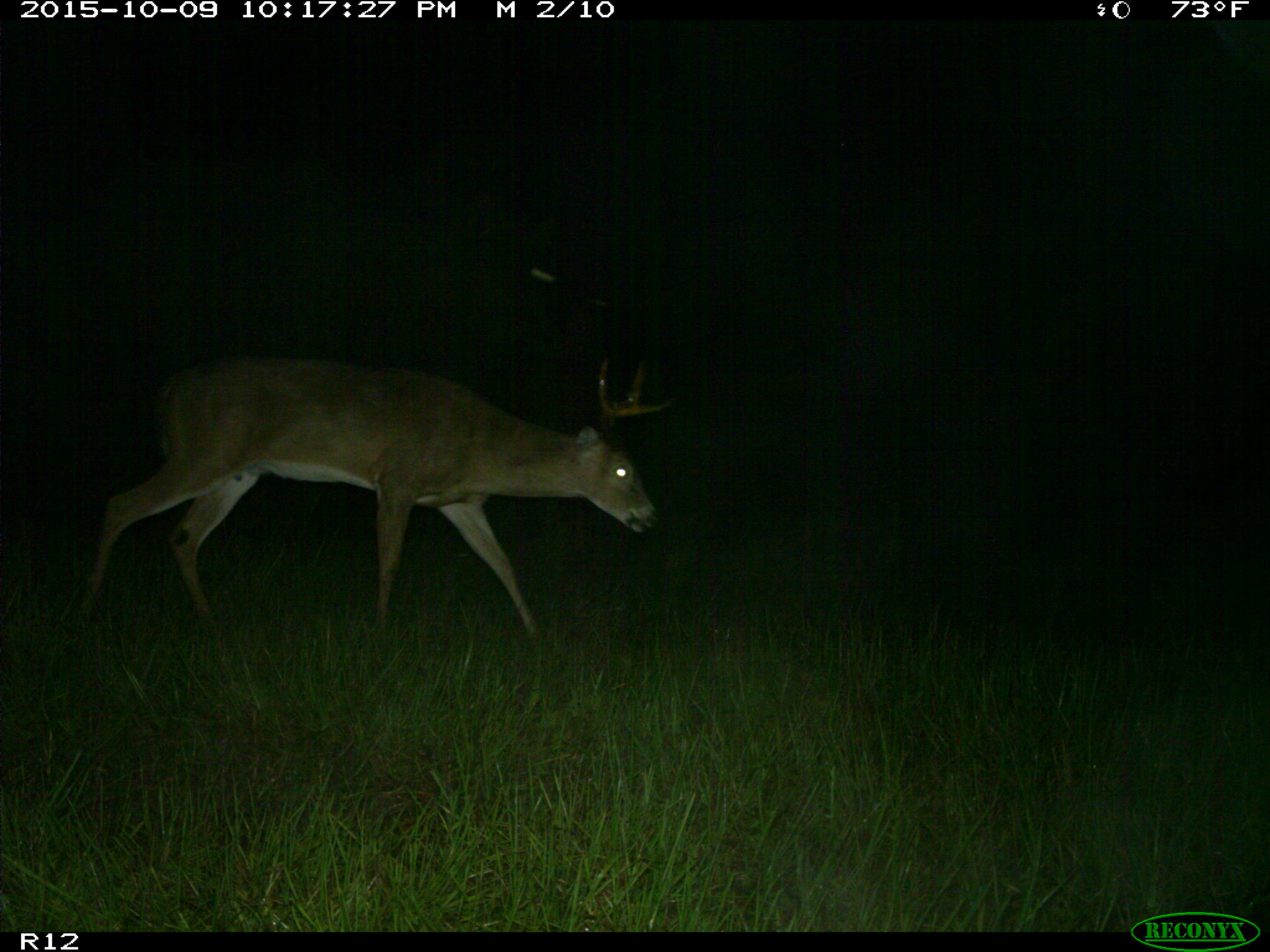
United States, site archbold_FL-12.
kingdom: Animalia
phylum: Chordata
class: Mammalia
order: Artiodactyla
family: Cervidae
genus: Odocoileus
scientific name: Odocoileus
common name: deer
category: unidentified deer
Unidentified deer (deer) (Odocoileus).